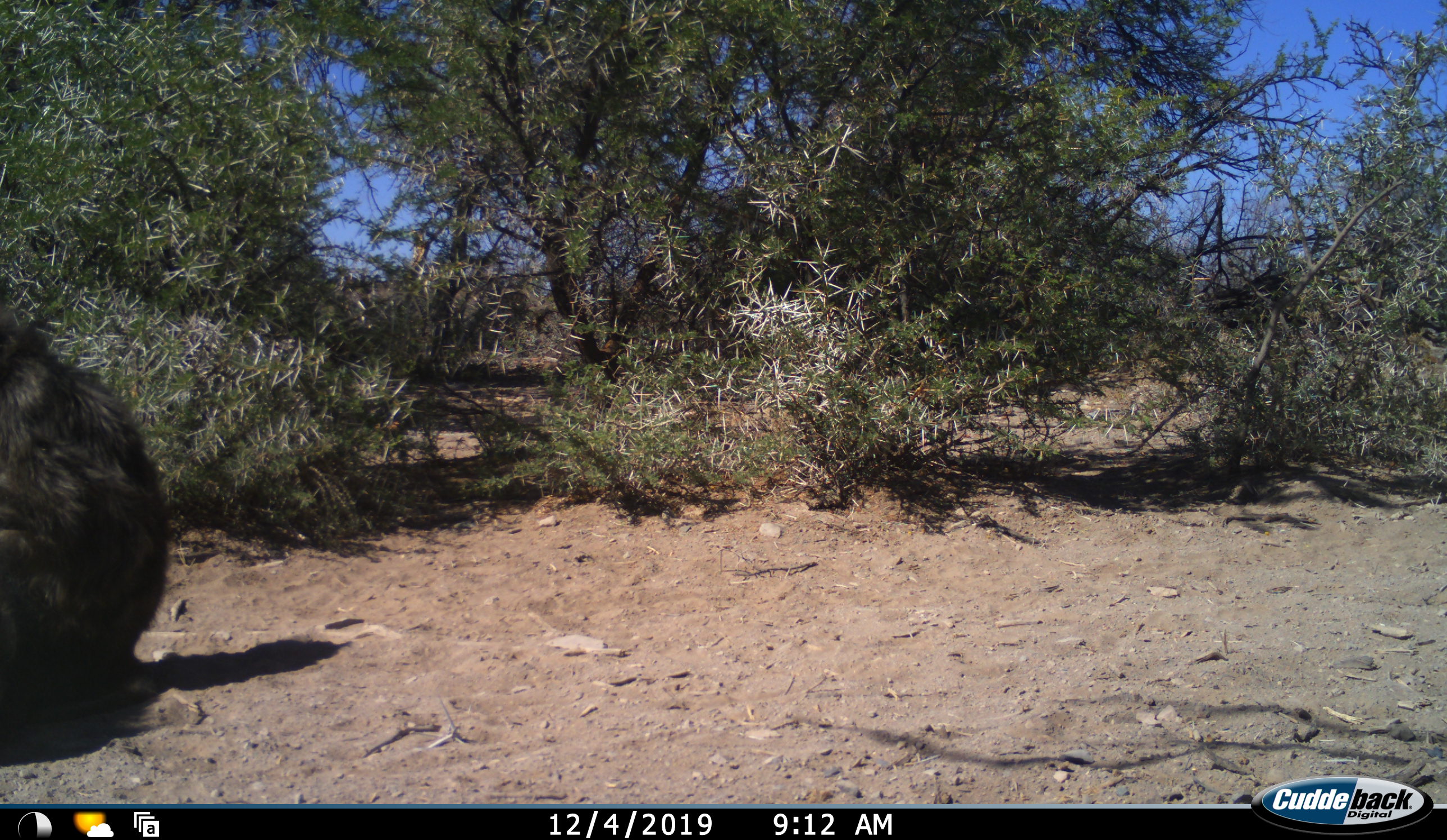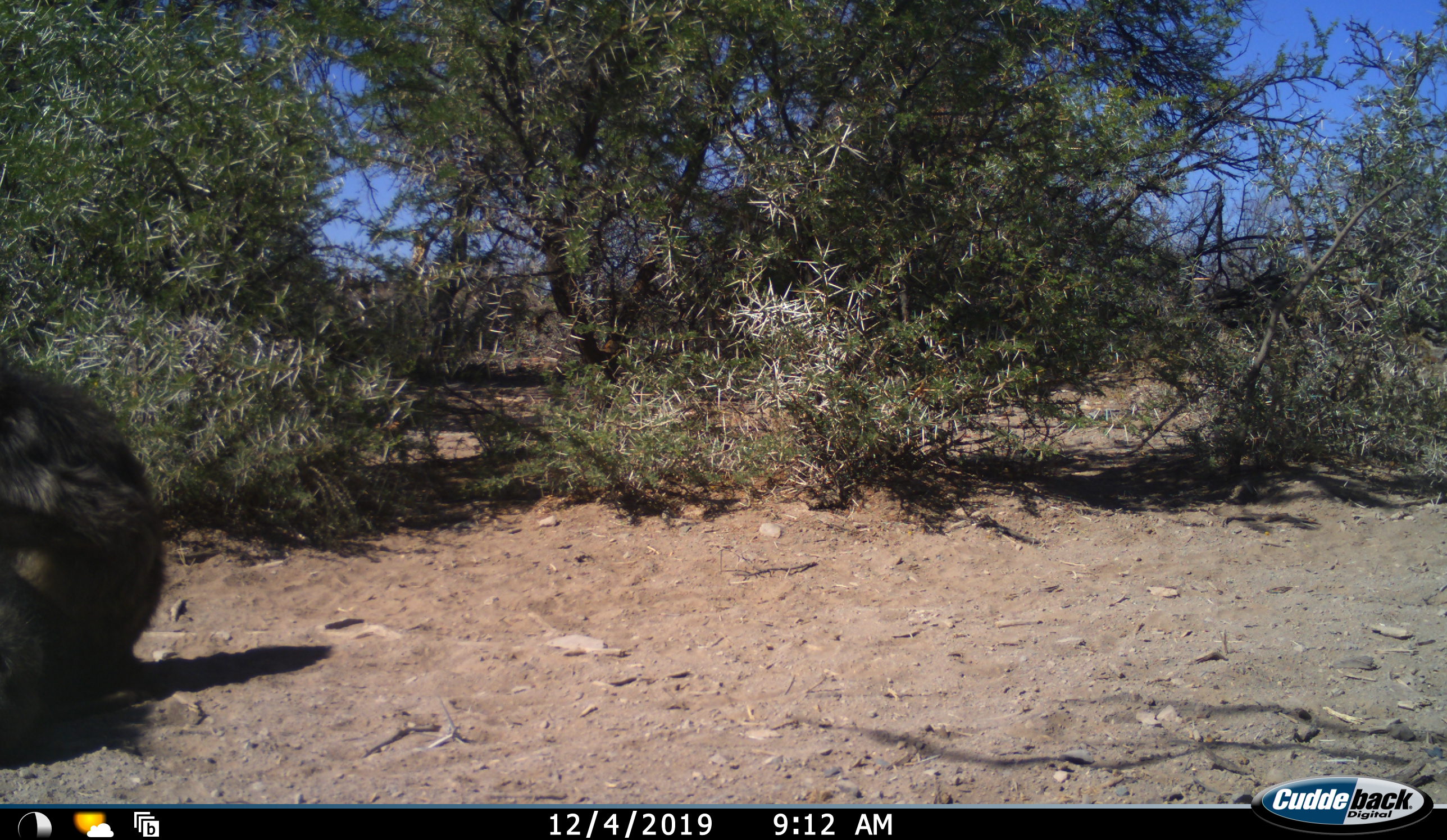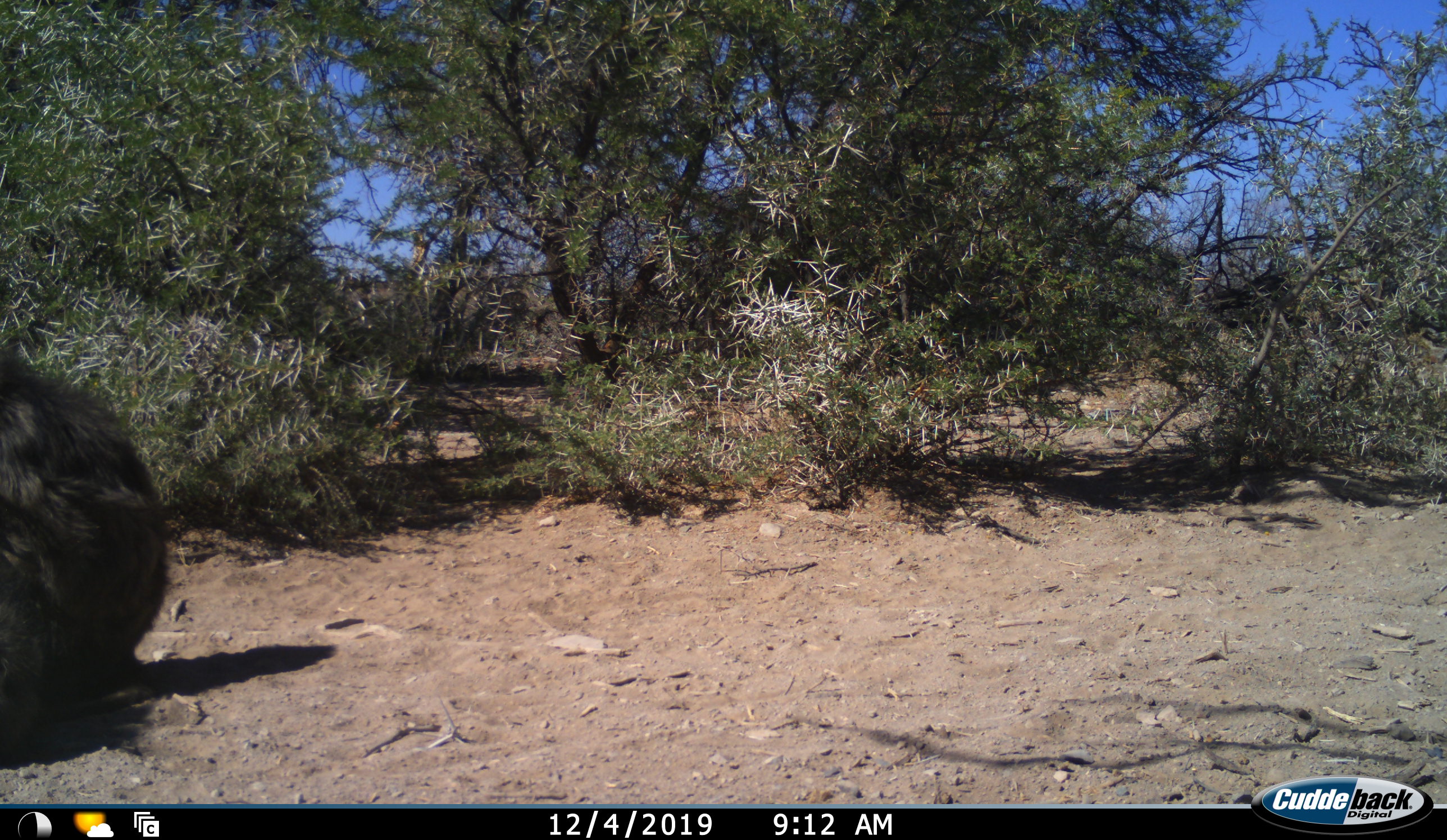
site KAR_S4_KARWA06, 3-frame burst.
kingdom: Animalia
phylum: Chordata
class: Mammalia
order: Primates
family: Cercopithecidae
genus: Papio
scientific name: Papio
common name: baboon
Baboon (Papio), count 1. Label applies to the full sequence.